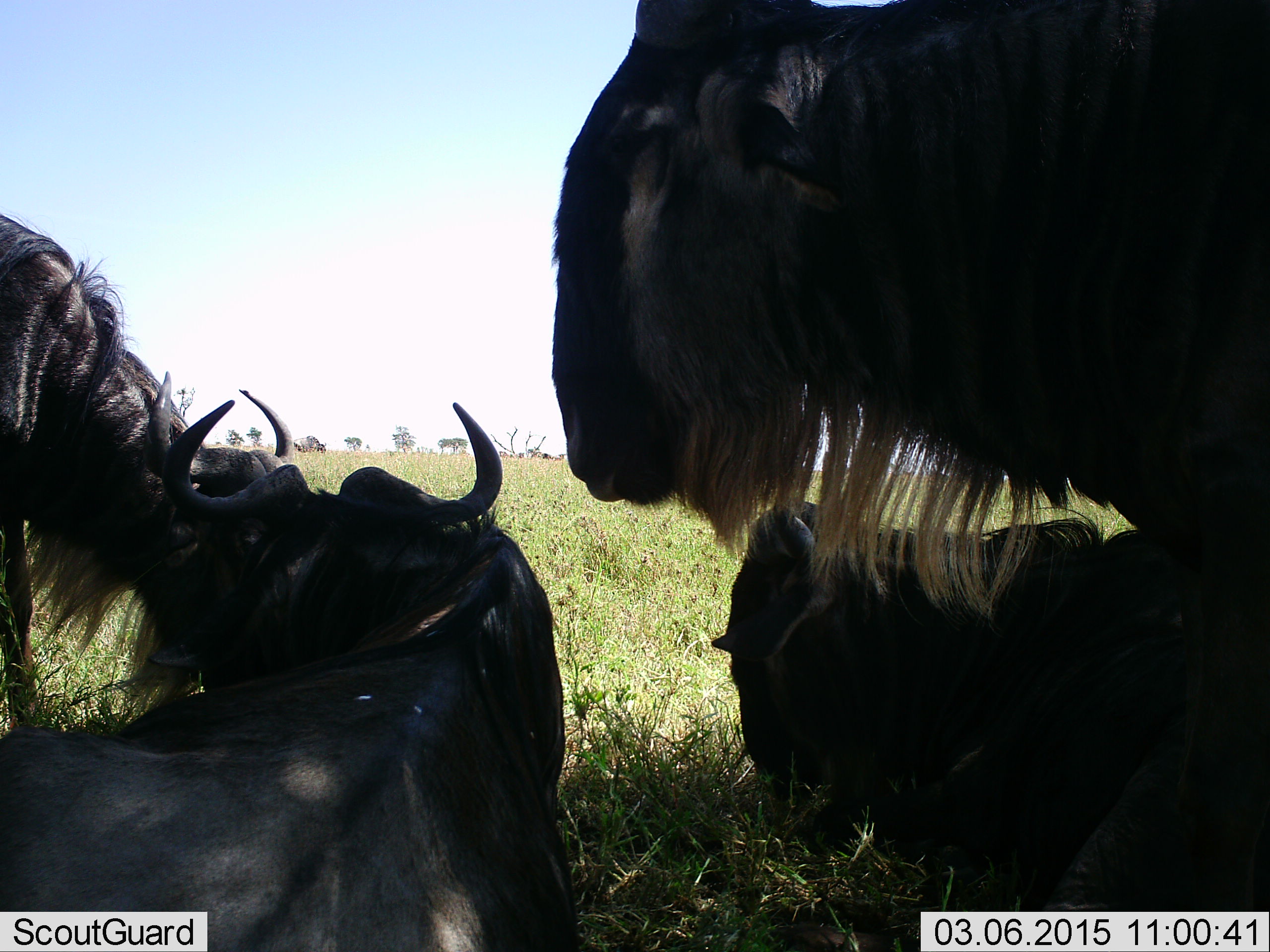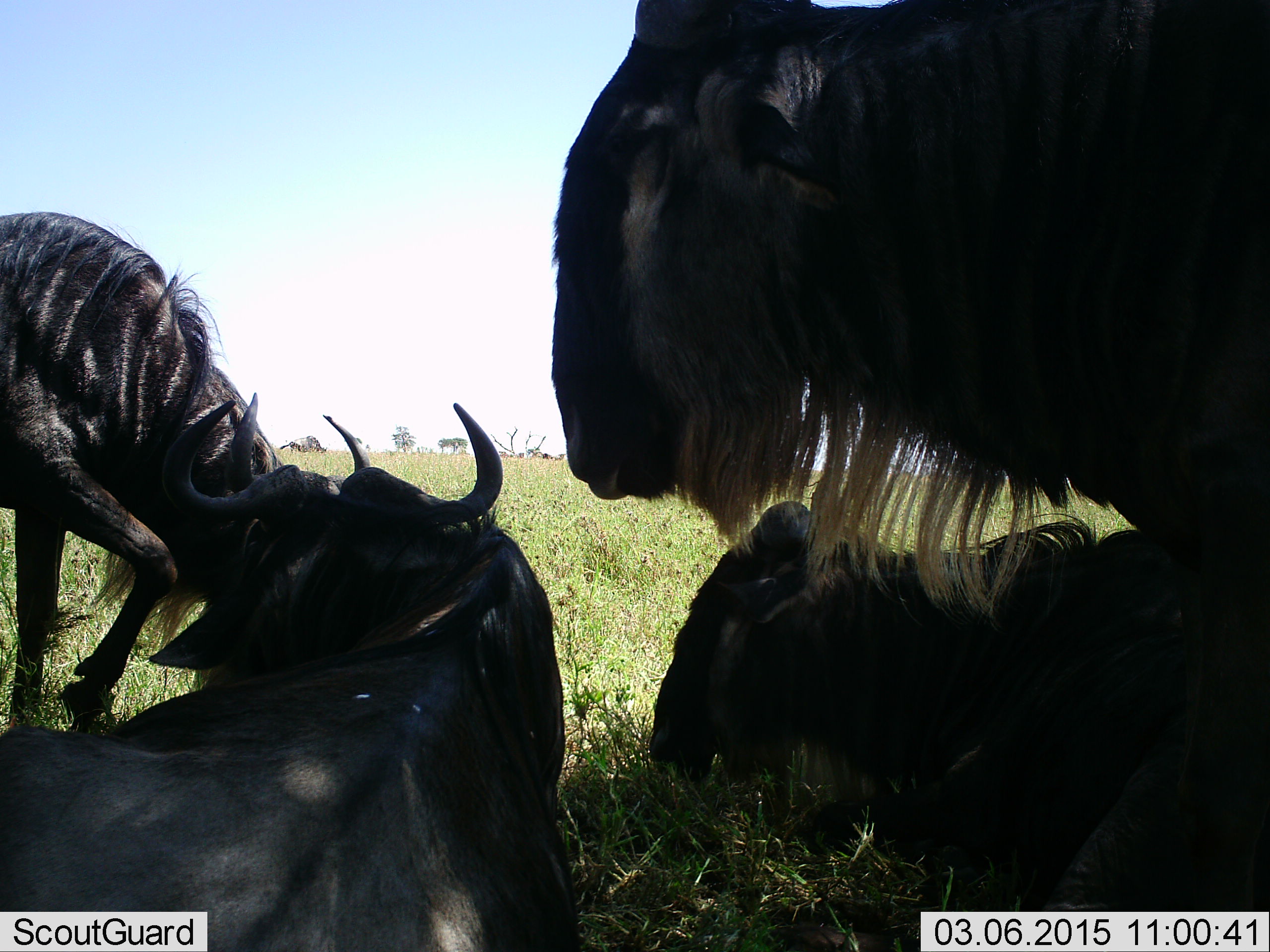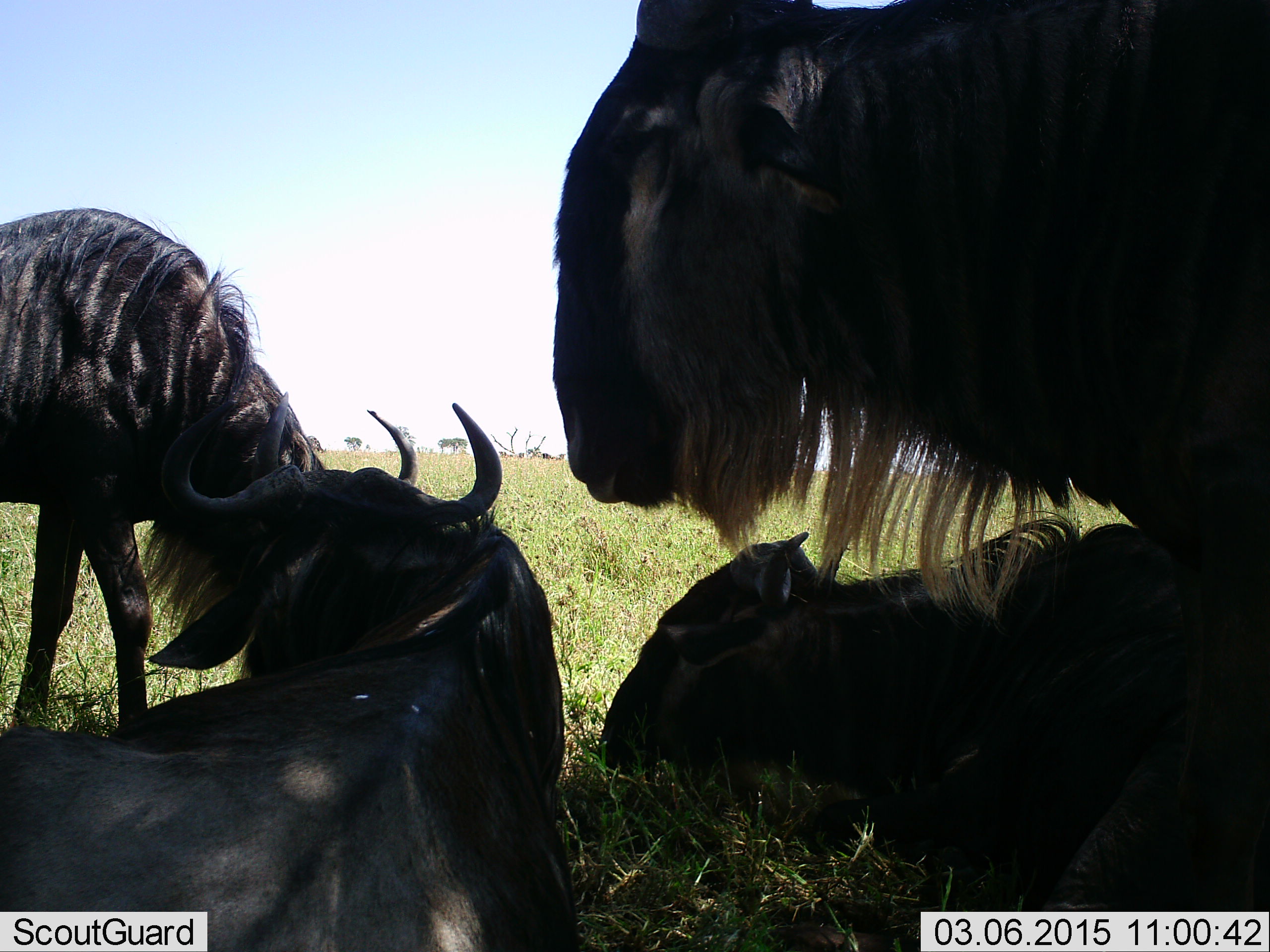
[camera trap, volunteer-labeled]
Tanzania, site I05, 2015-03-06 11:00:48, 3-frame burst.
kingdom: Animalia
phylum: Chordata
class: Mammalia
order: Artiodactyla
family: Bovidae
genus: Connochaetes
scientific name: Connochaetes taurinus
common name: blue wildebeest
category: wildebeest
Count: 4.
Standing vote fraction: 80%.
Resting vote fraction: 80%.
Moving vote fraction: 10%.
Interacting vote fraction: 10%.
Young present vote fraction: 0%.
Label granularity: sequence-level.